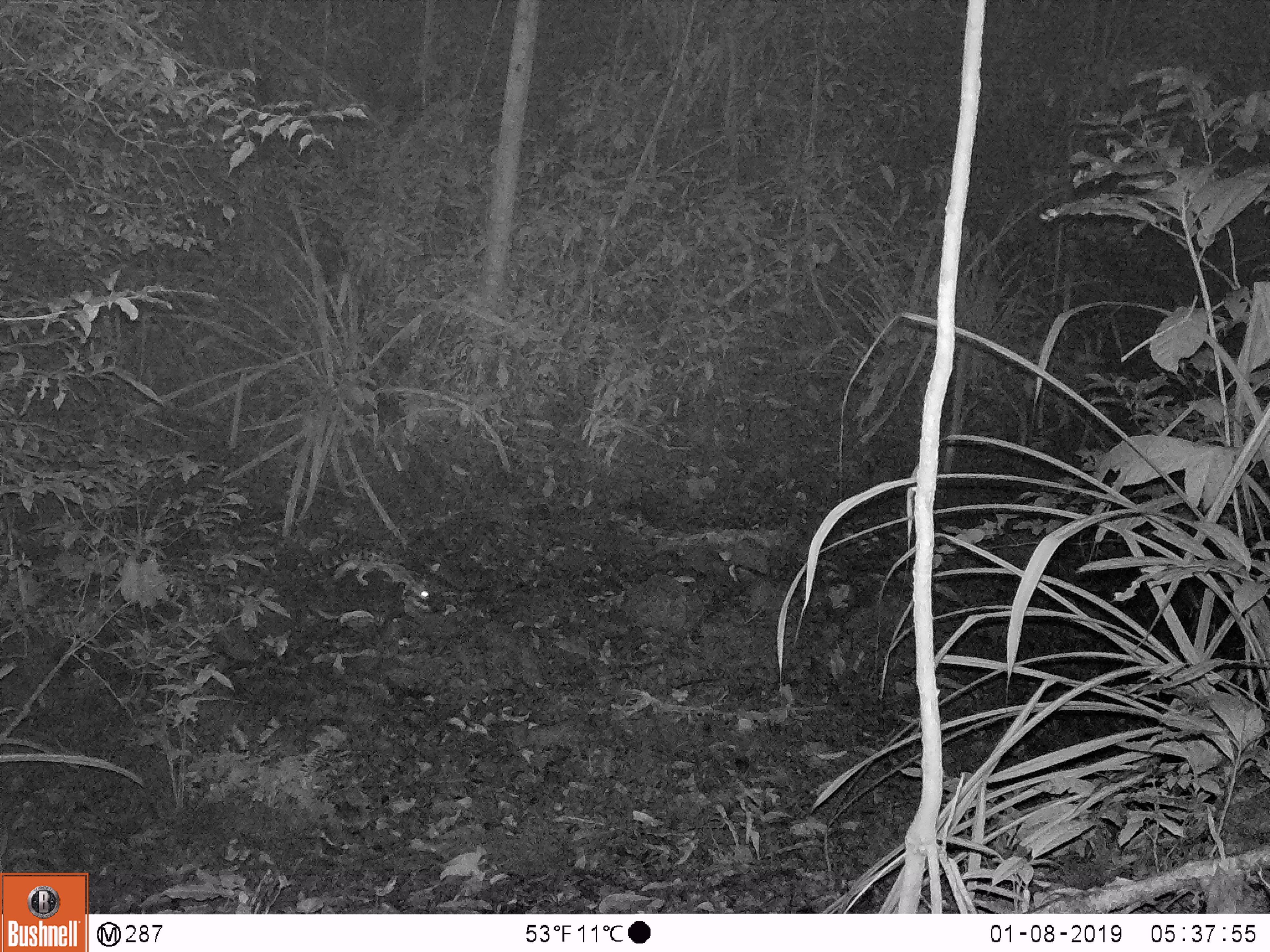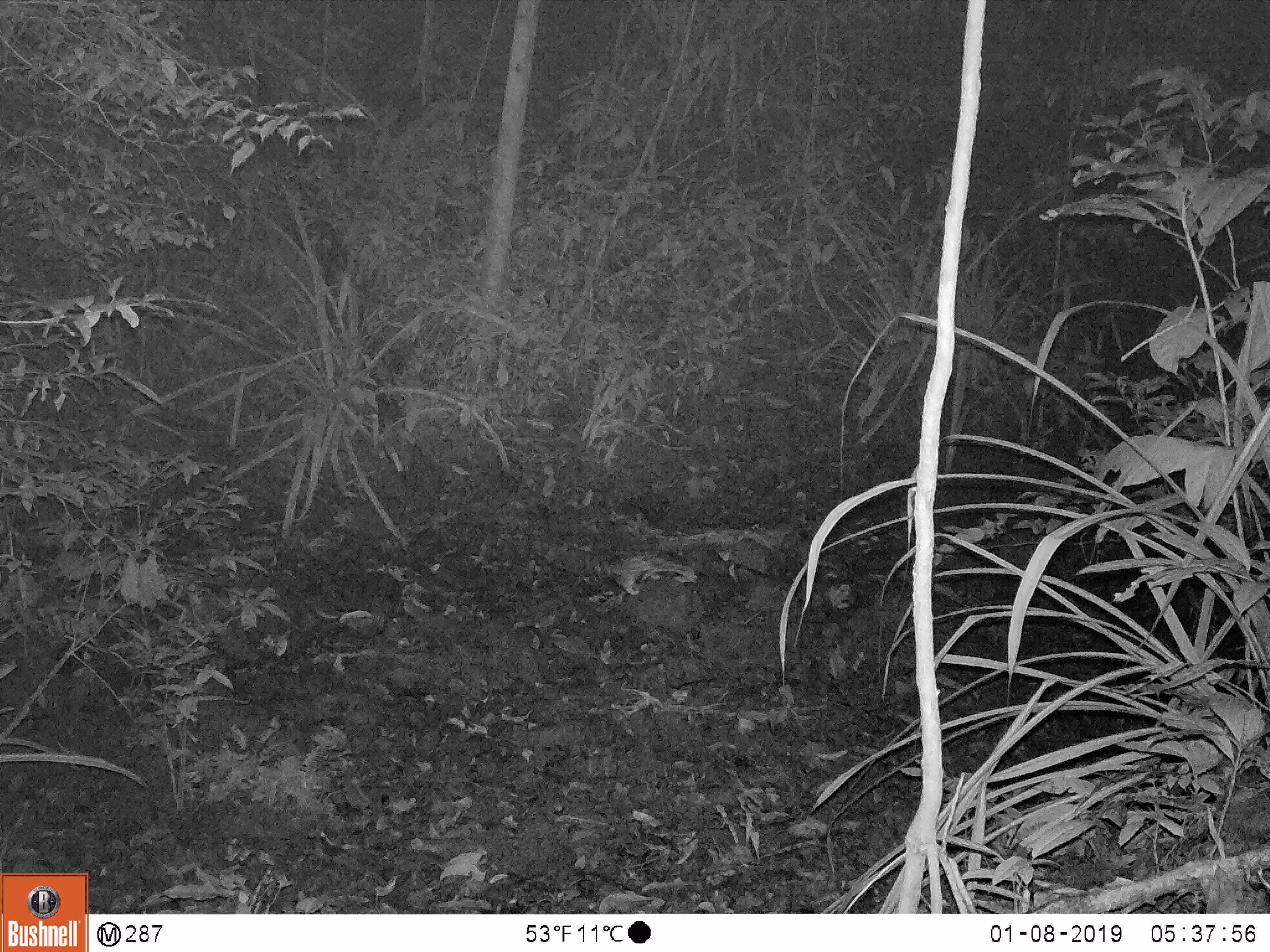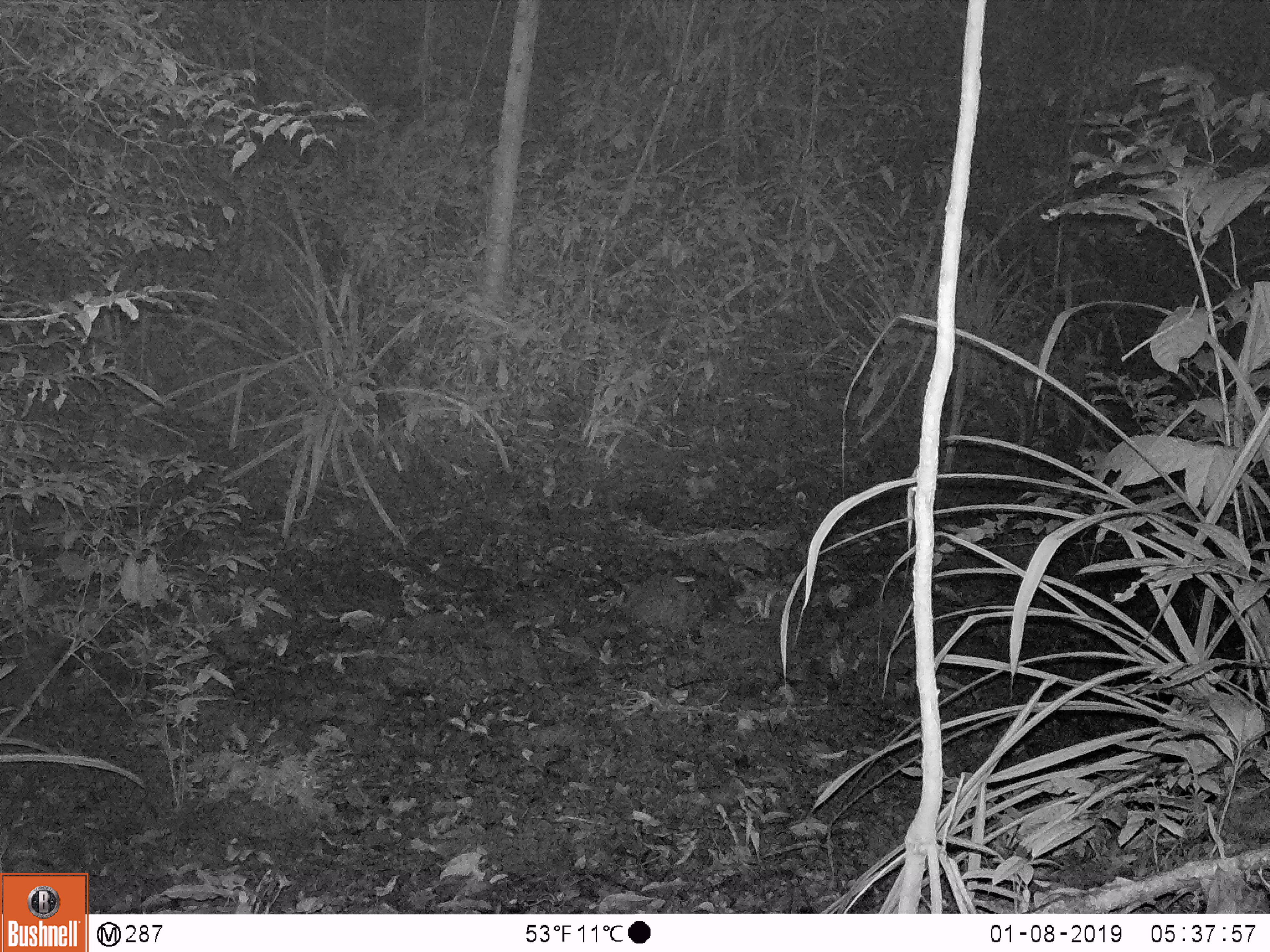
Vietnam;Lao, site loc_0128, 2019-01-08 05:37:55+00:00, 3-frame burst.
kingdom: Animalia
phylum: Chordata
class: Mammalia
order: Carnivora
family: Prionodontidae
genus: Prionodon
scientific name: Prionodon pardicolor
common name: spotted linsang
Spotted linsang (Prionodon pardicolor). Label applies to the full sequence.